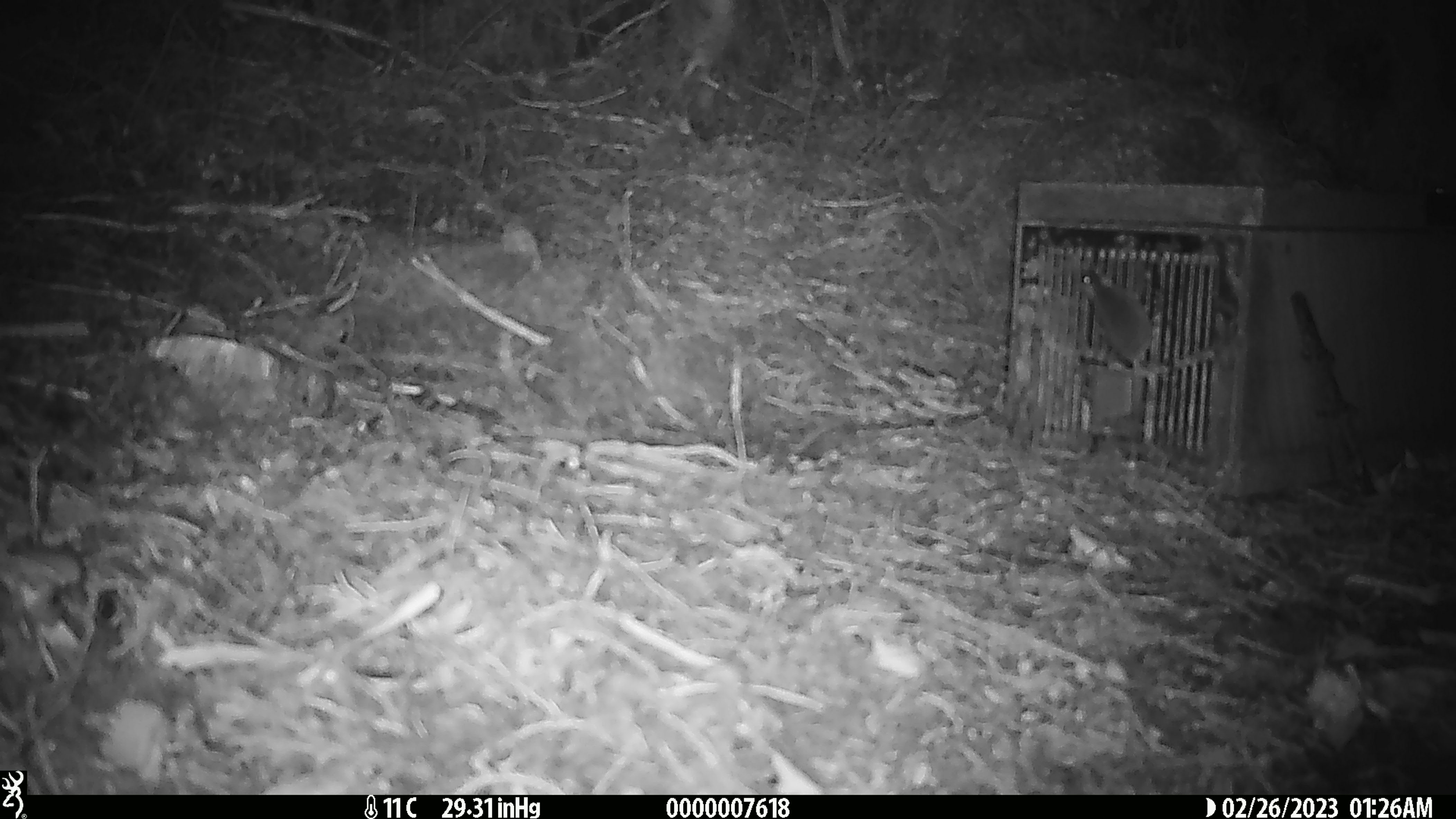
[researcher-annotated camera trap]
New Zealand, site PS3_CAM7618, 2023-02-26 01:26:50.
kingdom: Animalia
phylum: Chordata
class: Mammalia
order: Rodentia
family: Muridae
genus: Mus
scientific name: Mus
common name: mouse